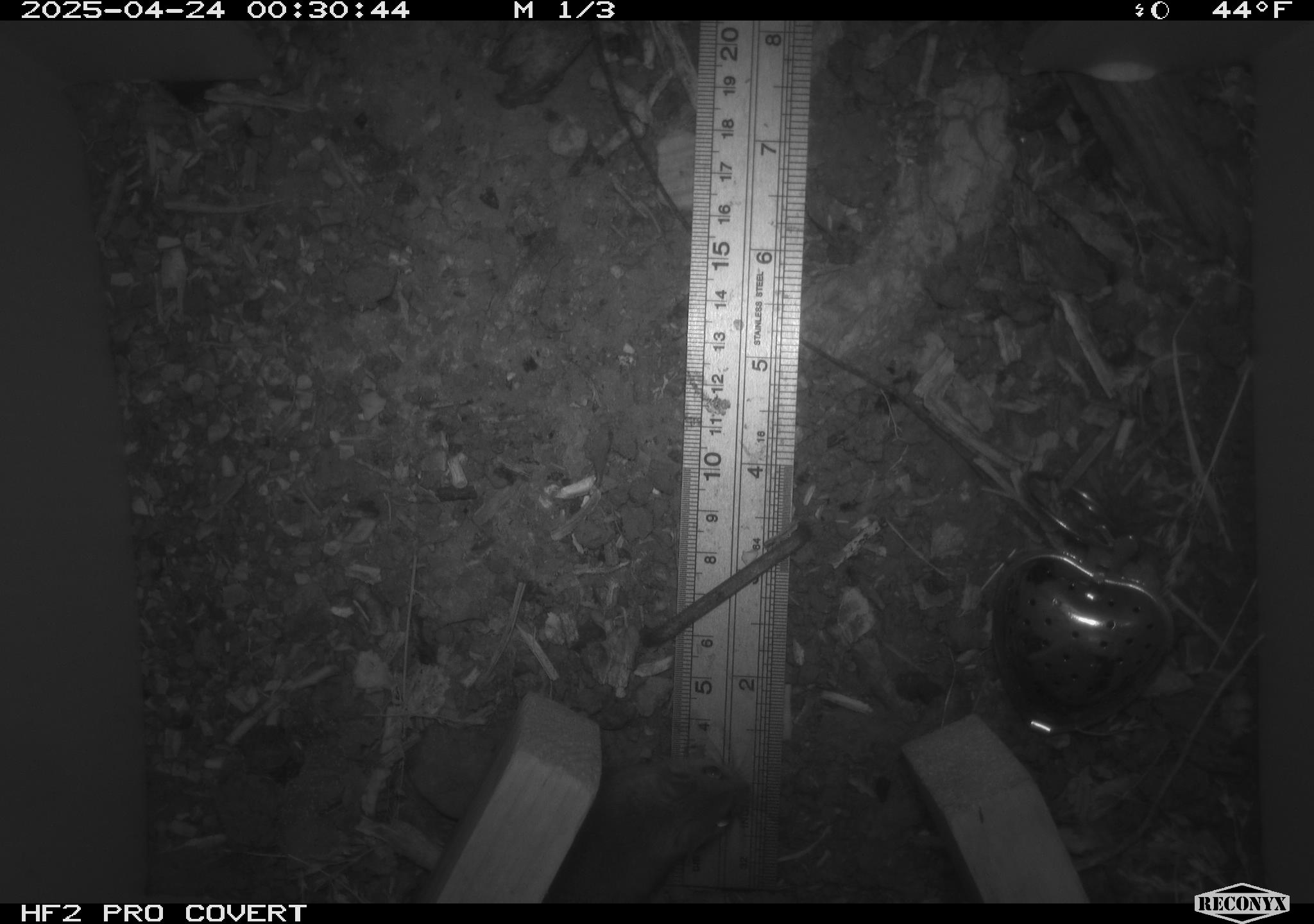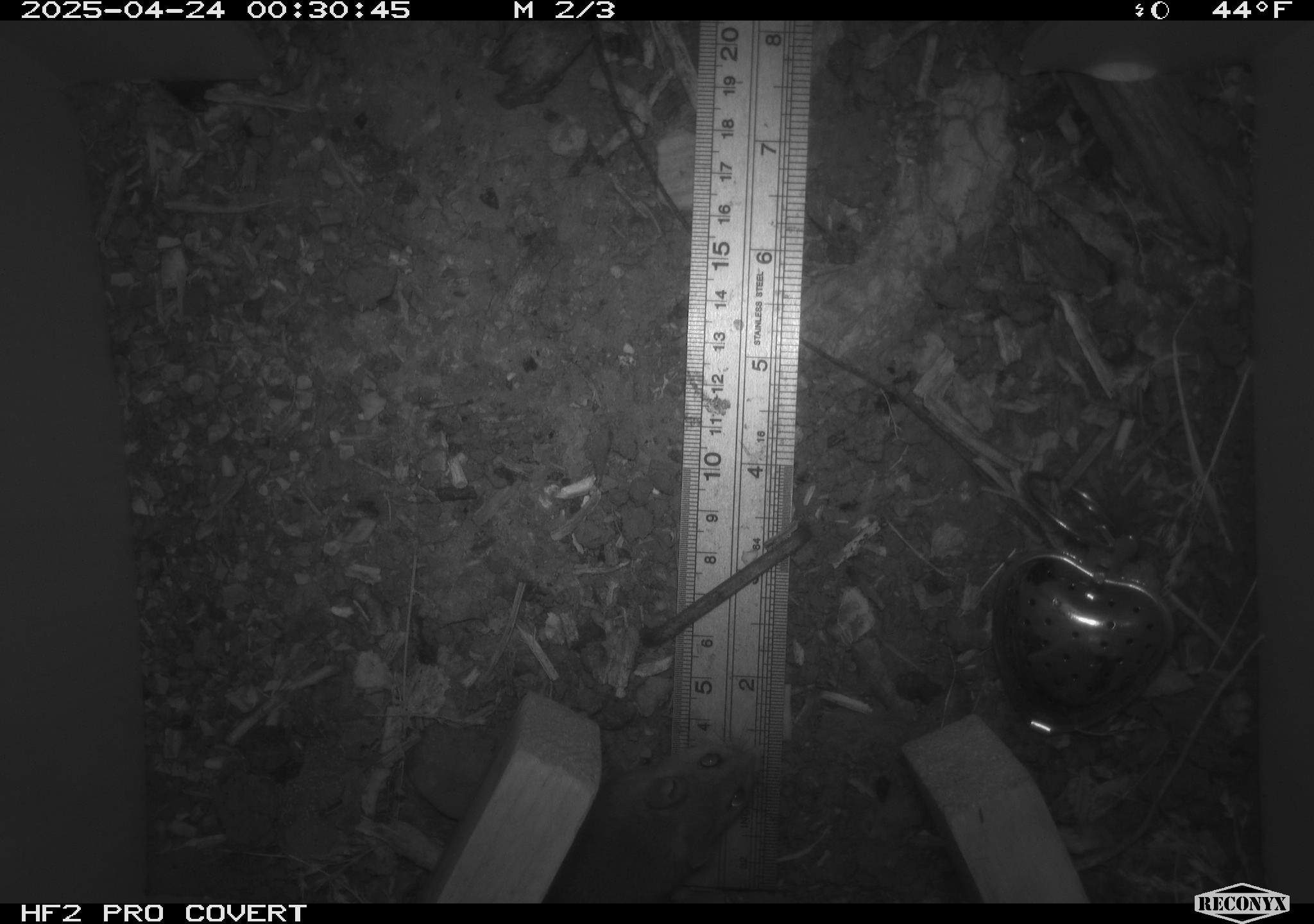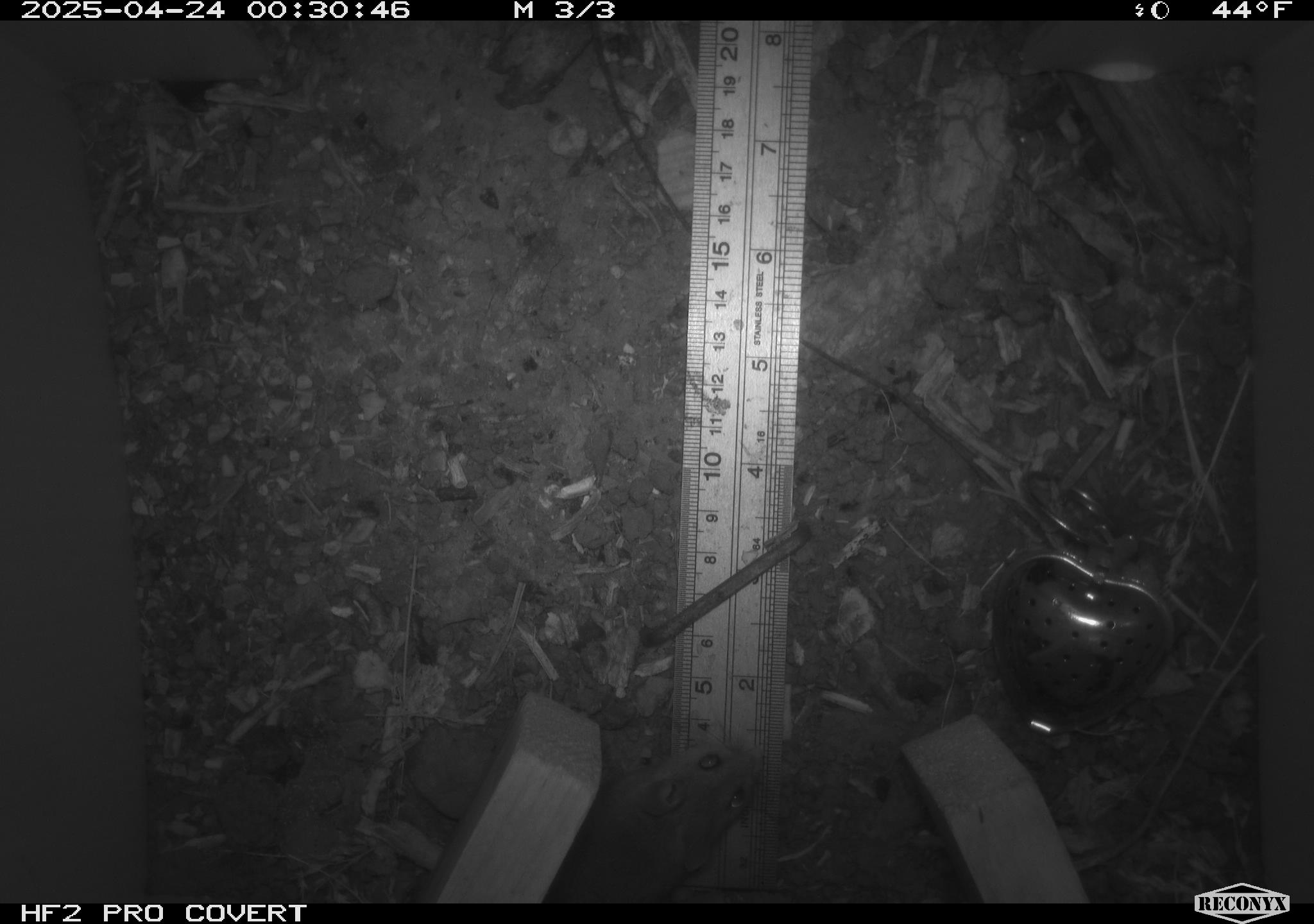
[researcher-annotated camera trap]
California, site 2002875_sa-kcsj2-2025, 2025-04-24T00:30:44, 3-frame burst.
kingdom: Animalia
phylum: Chordata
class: Mammalia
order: Rodentia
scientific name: Rodentia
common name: rodent